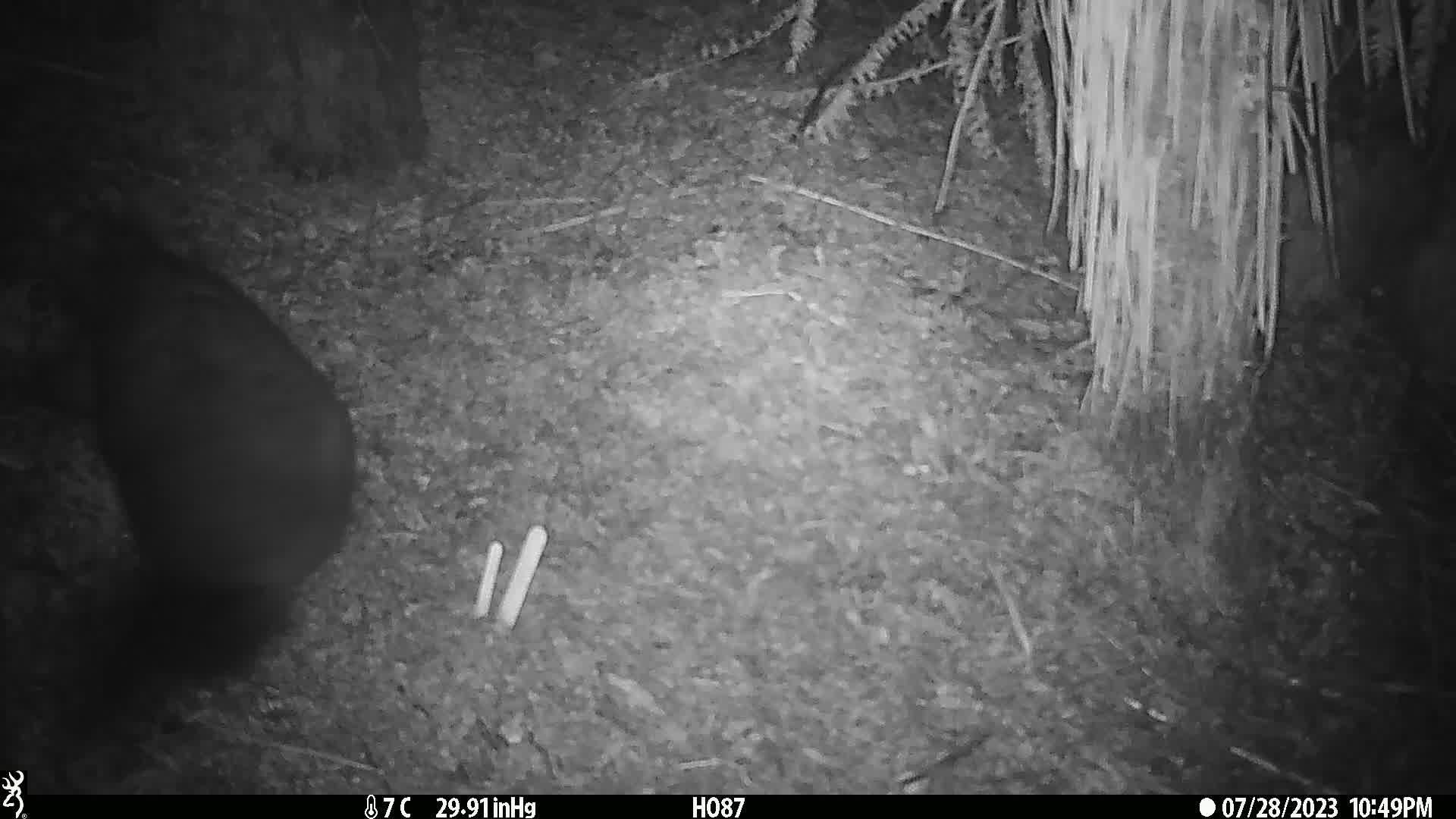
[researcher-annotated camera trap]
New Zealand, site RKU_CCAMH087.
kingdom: Animalia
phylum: Chordata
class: Mammalia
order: Diprotodontia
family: Phalangeridae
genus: Trichosurus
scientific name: Trichosurus vulpecula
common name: common brushtail possum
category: possum